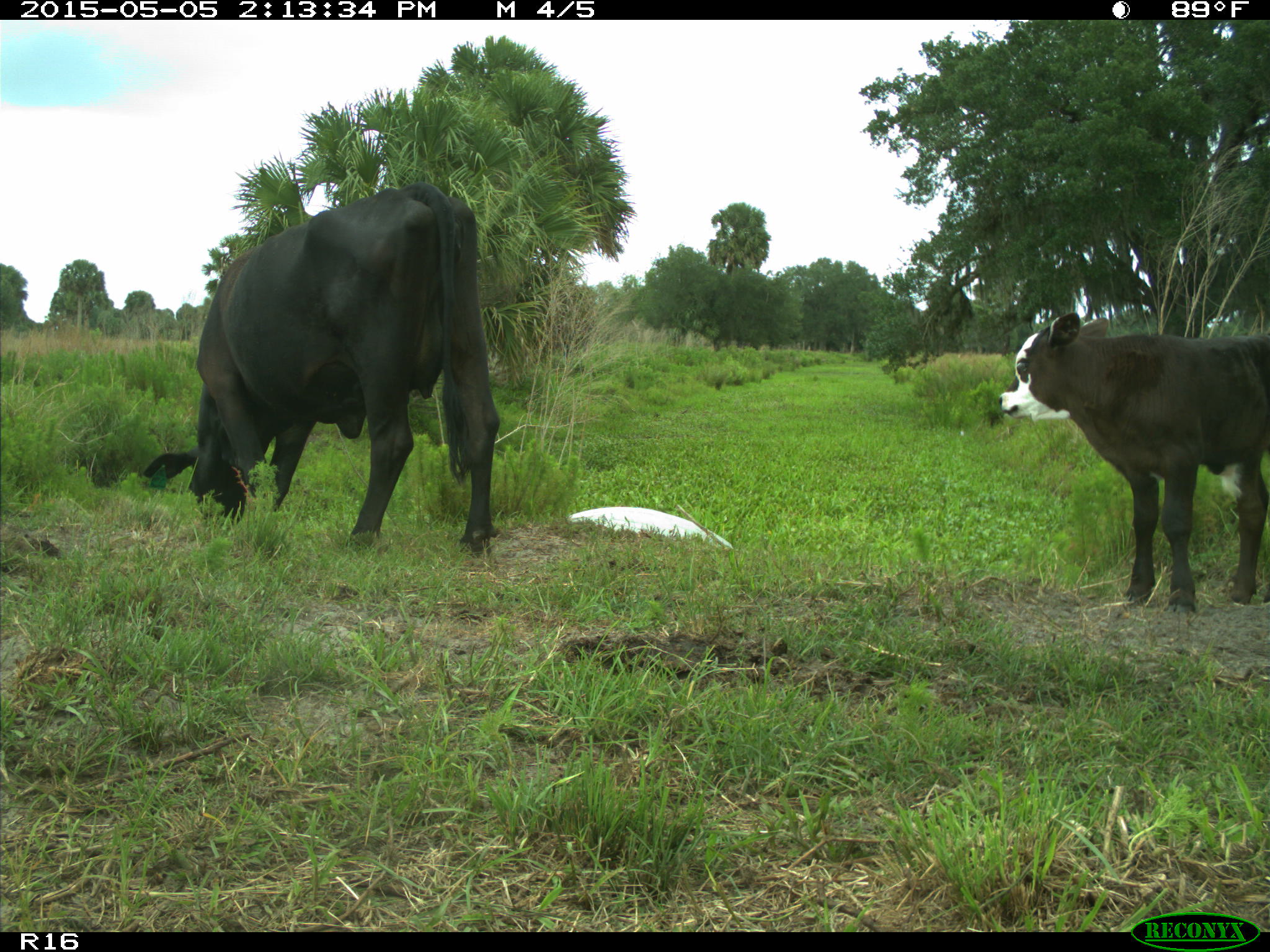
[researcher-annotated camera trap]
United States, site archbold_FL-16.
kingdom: Animalia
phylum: Chordata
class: Mammalia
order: Artiodactyla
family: Bovidae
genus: Bos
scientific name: Bos taurus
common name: domestic cow